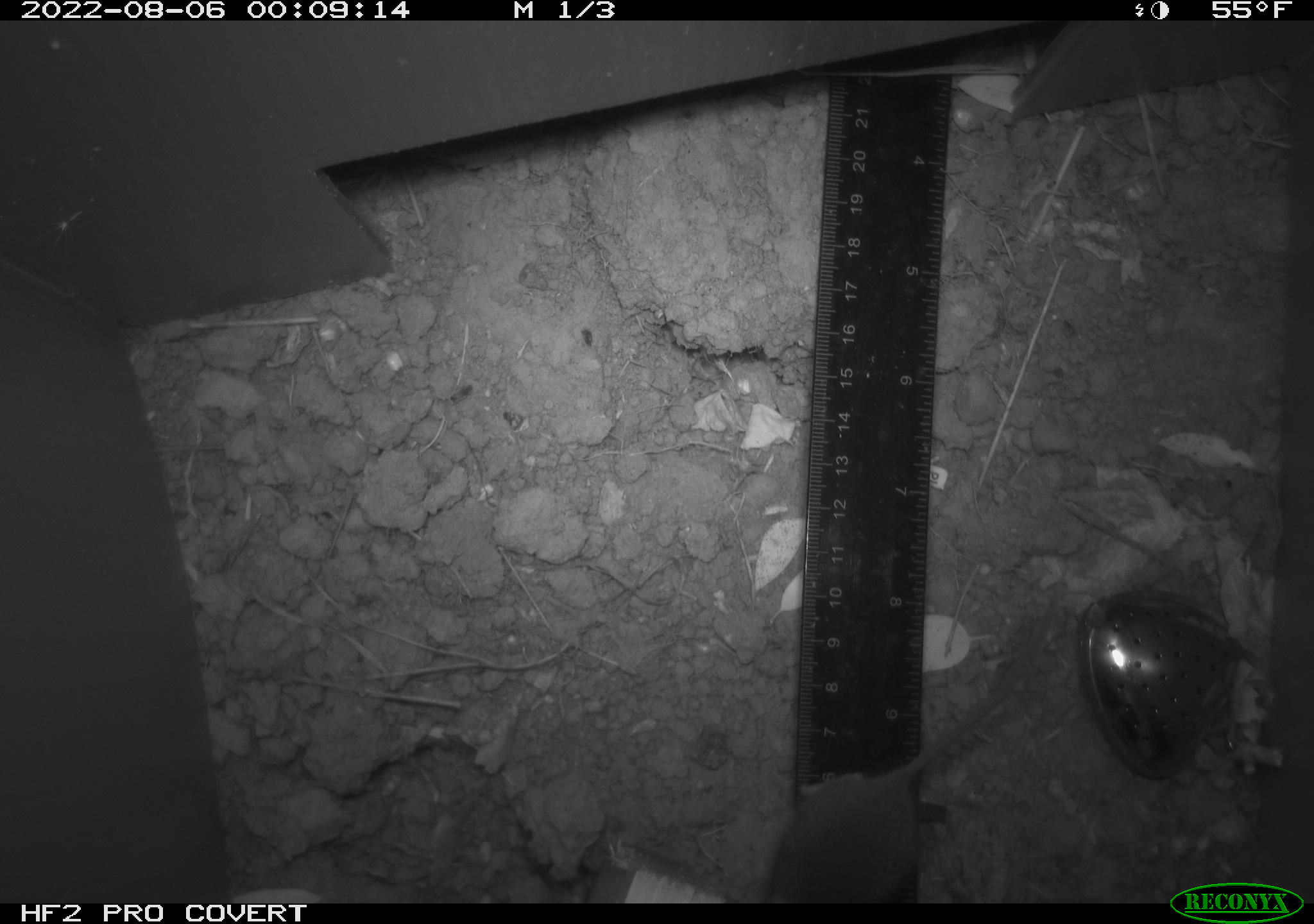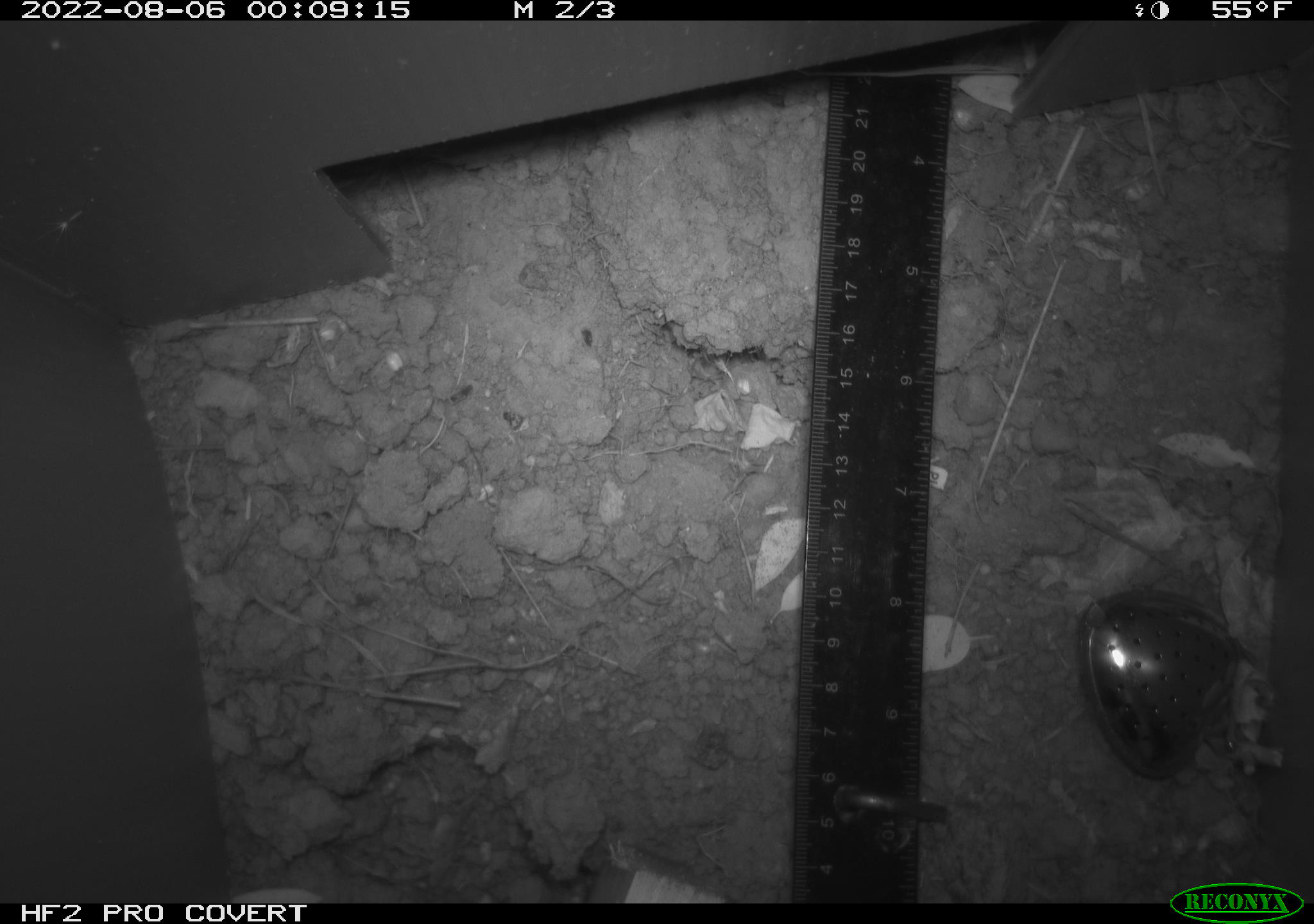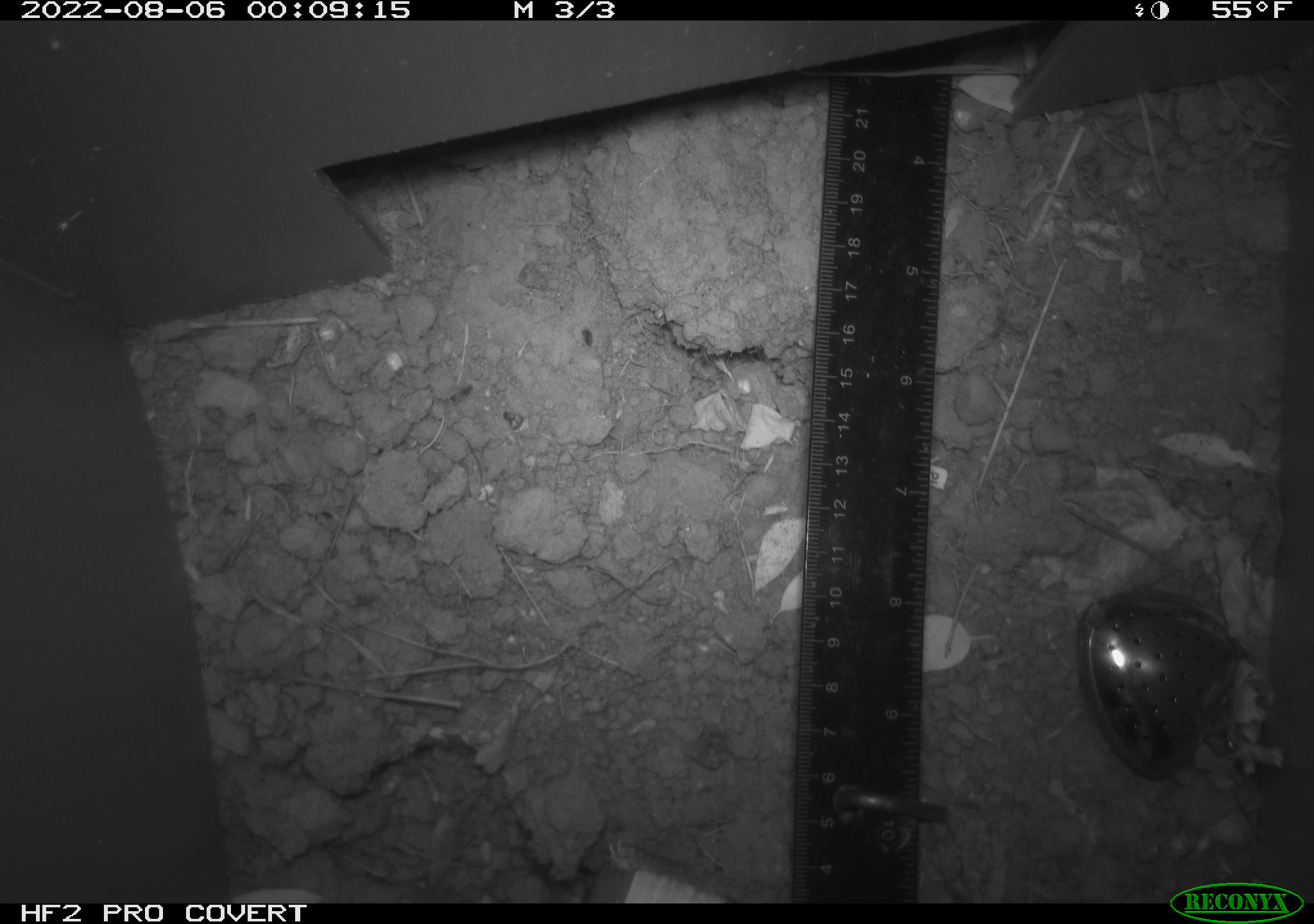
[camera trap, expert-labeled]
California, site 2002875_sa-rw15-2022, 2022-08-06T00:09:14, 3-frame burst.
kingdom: Animalia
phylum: Chordata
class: Mammalia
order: Rodentia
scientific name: Rodentia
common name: mouse species